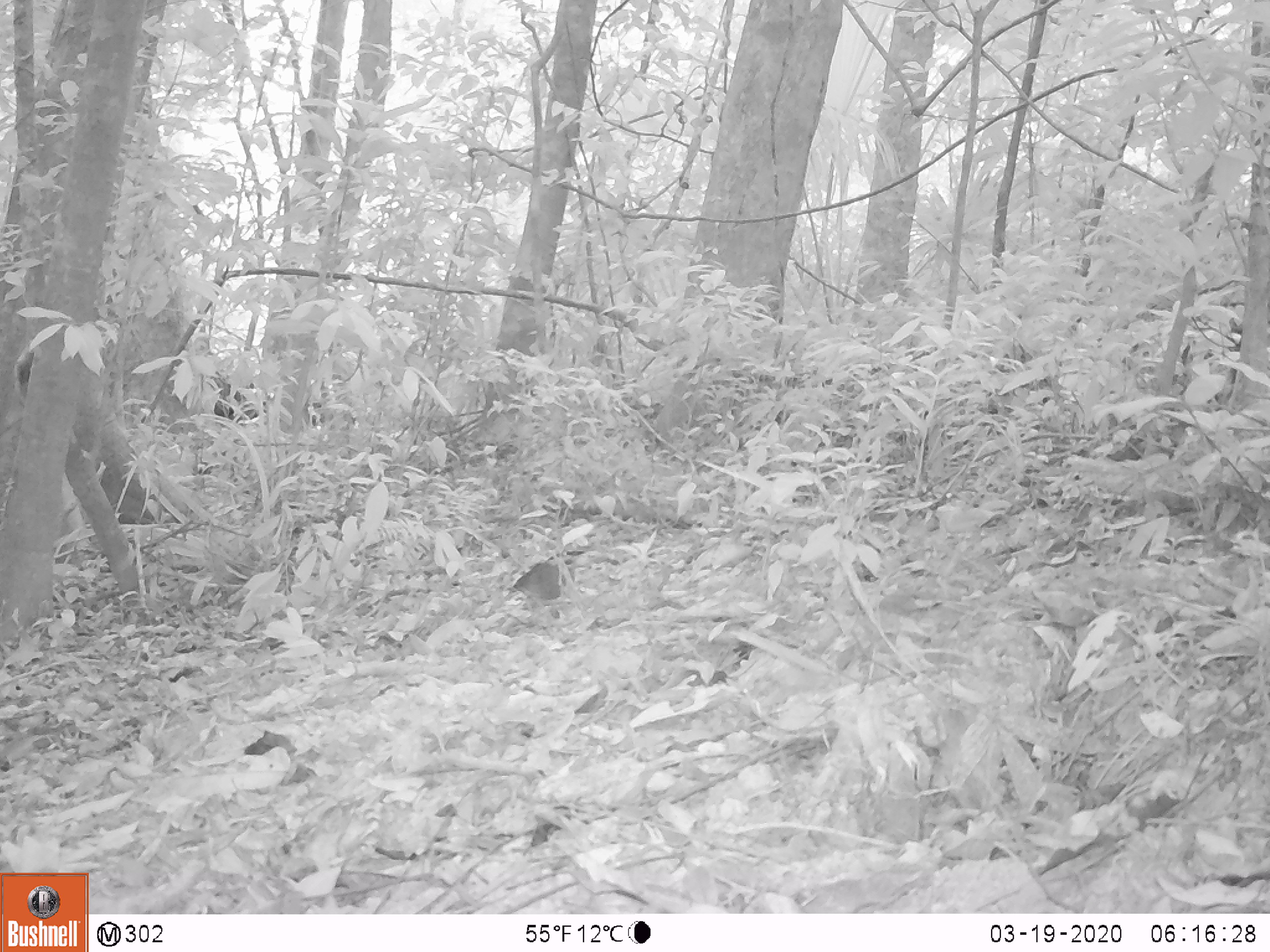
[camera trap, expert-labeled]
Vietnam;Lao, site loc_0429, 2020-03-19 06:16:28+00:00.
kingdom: Animalia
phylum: Chordata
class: Aves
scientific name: Aves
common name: bird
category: unidentified bird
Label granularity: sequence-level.